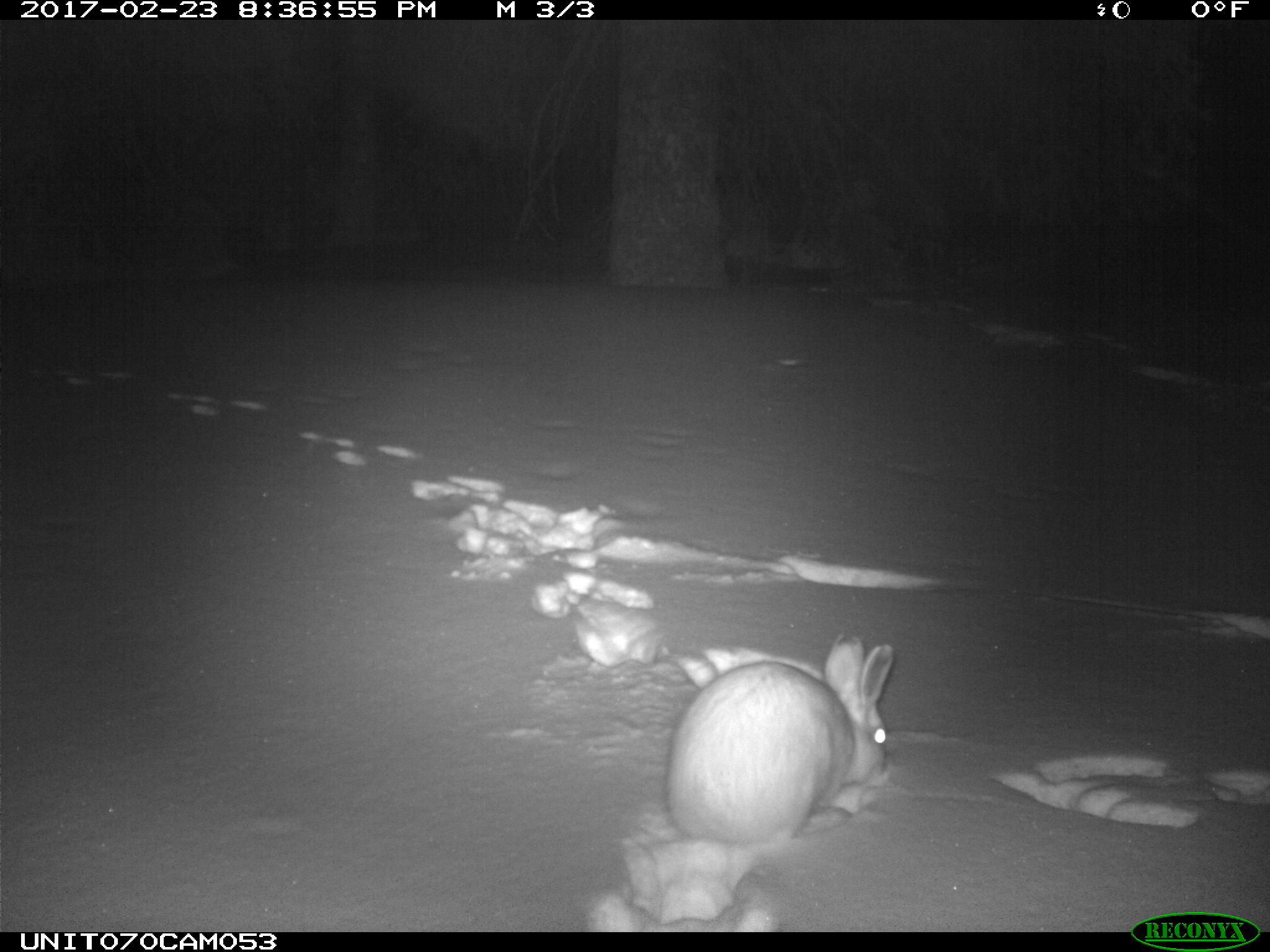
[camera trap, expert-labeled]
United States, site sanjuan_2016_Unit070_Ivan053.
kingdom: Animalia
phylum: Chordata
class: Mammalia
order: Lagomorpha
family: Leporidae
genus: Lepus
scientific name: Lepus americanus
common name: snowshoe hare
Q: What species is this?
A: Lepus americanus (snowshoe hare).